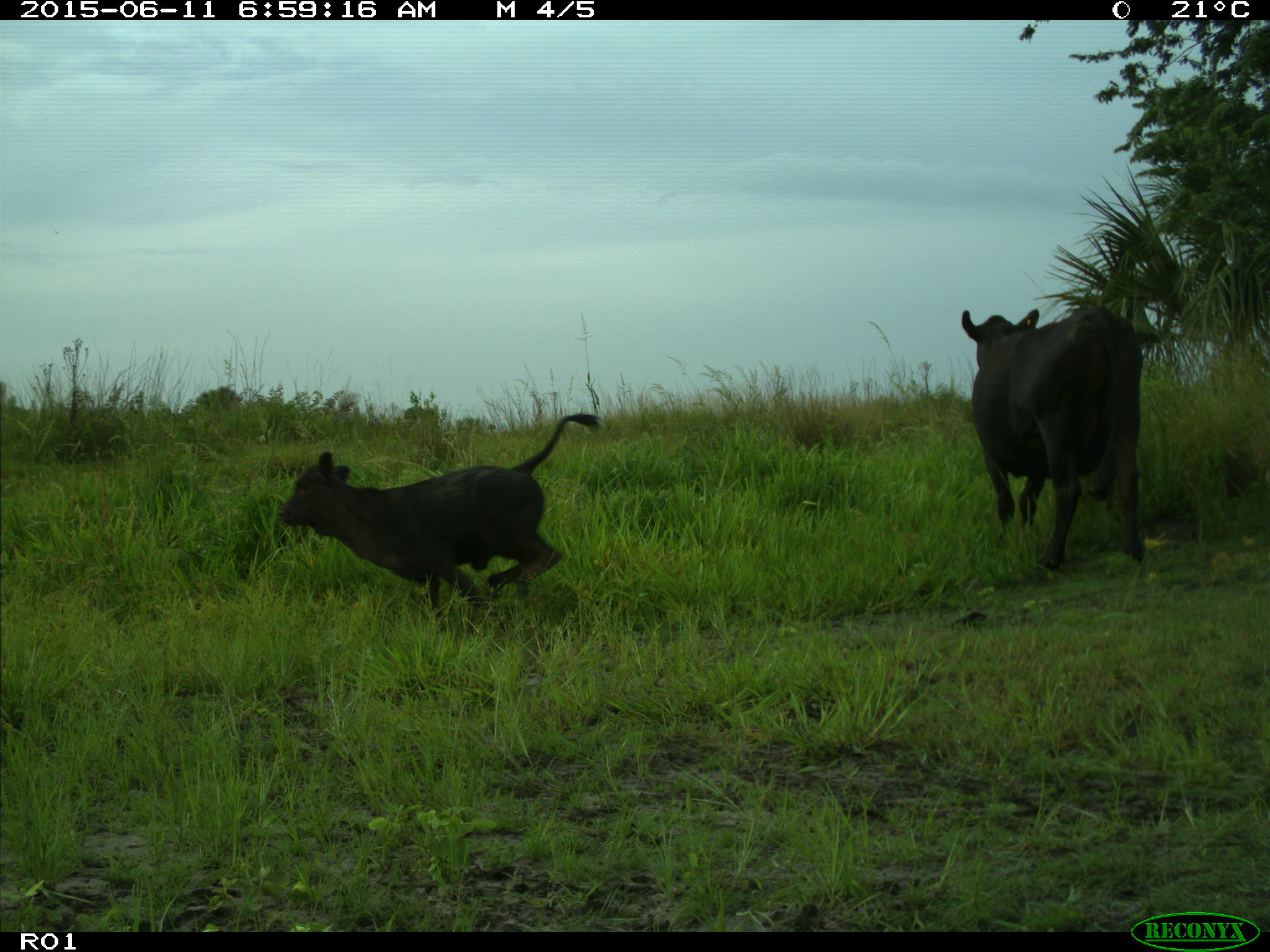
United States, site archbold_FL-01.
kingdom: Animalia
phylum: Chordata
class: Mammalia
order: Artiodactyla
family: Bovidae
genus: Bos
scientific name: Bos taurus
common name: domestic cow